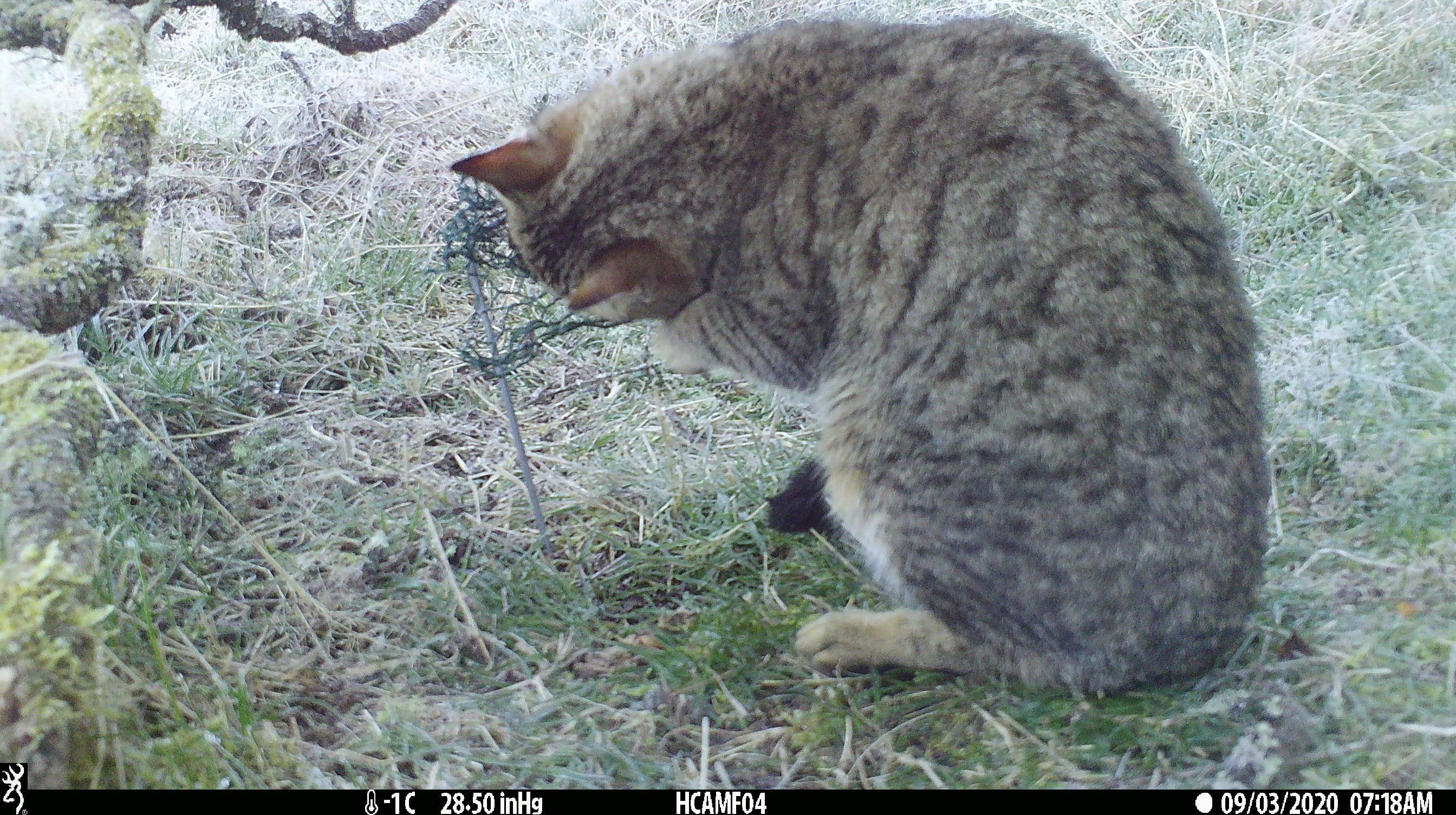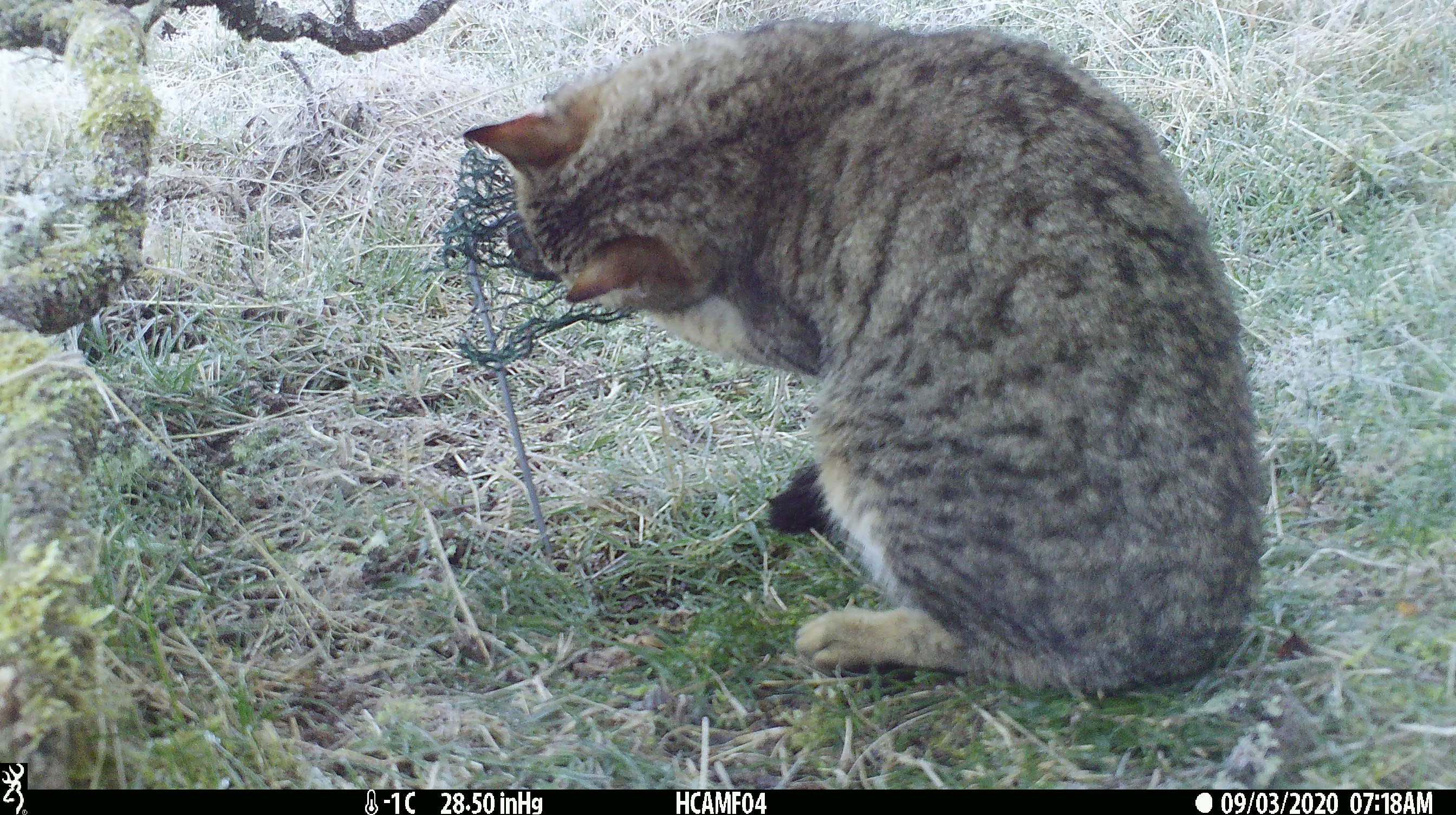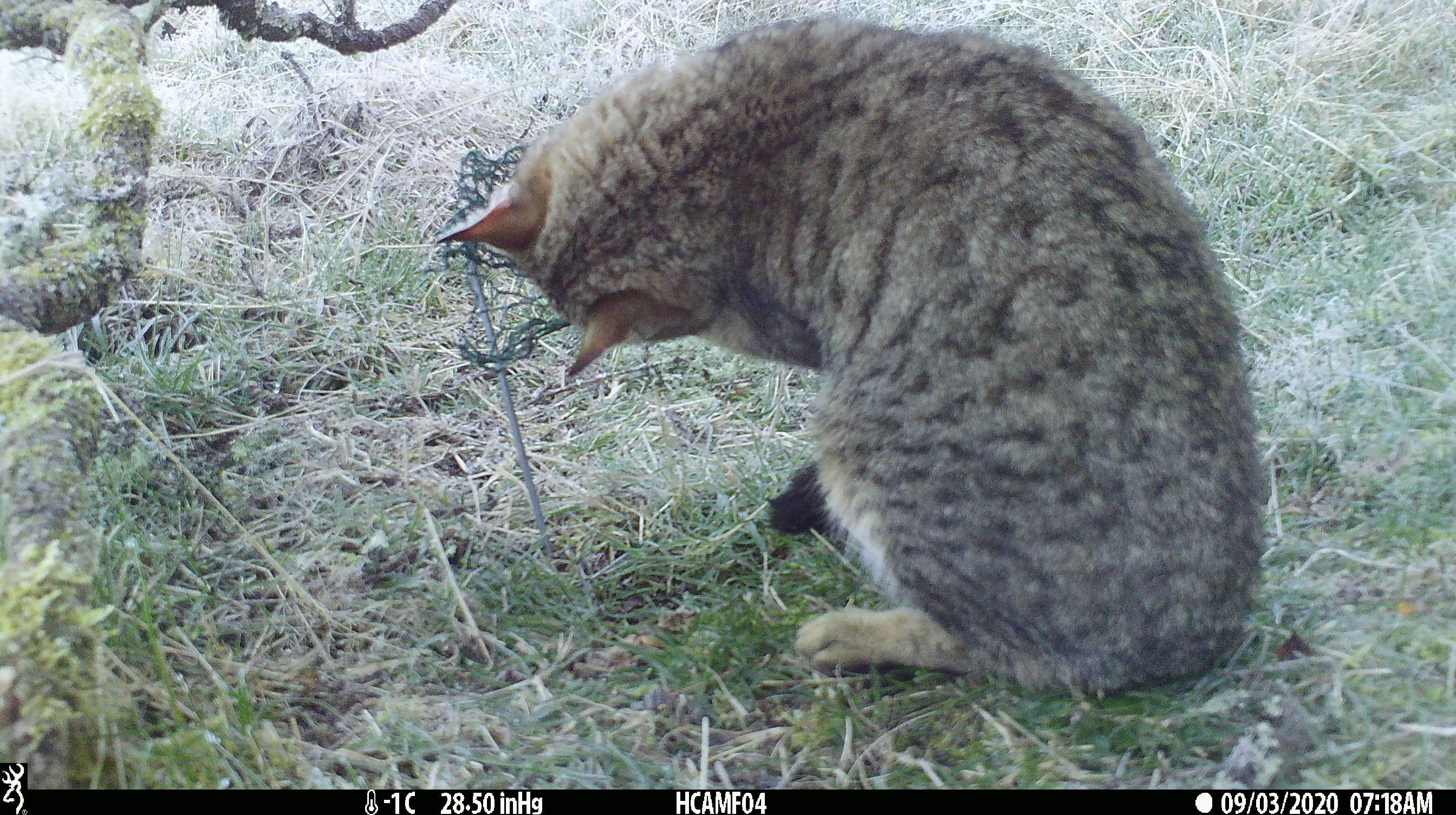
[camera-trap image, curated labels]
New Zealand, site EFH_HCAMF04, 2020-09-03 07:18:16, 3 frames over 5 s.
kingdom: Animalia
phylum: Chordata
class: Mammalia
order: Carnivora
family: Felidae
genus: Felis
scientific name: Felis catus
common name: domestic cat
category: cat